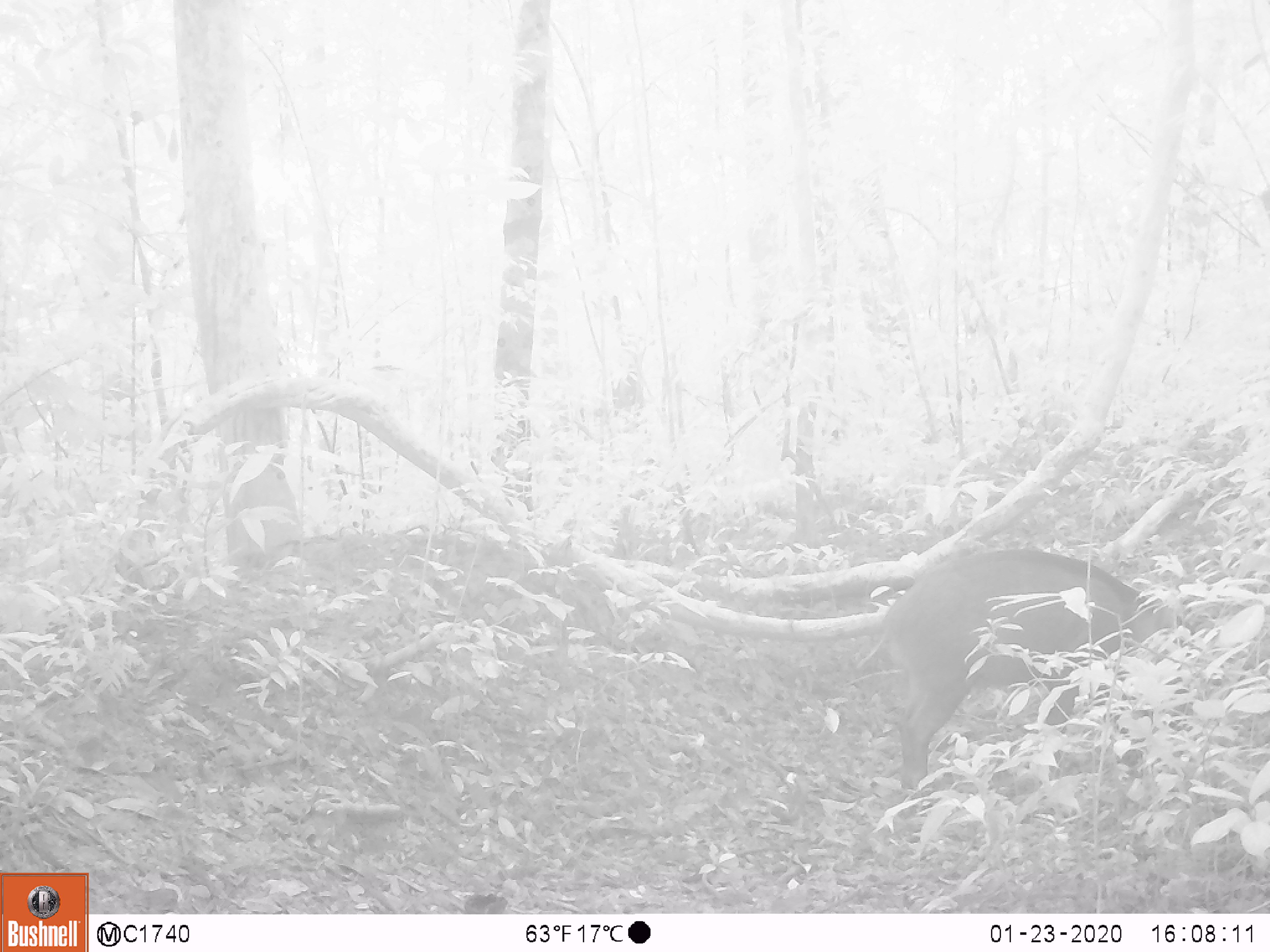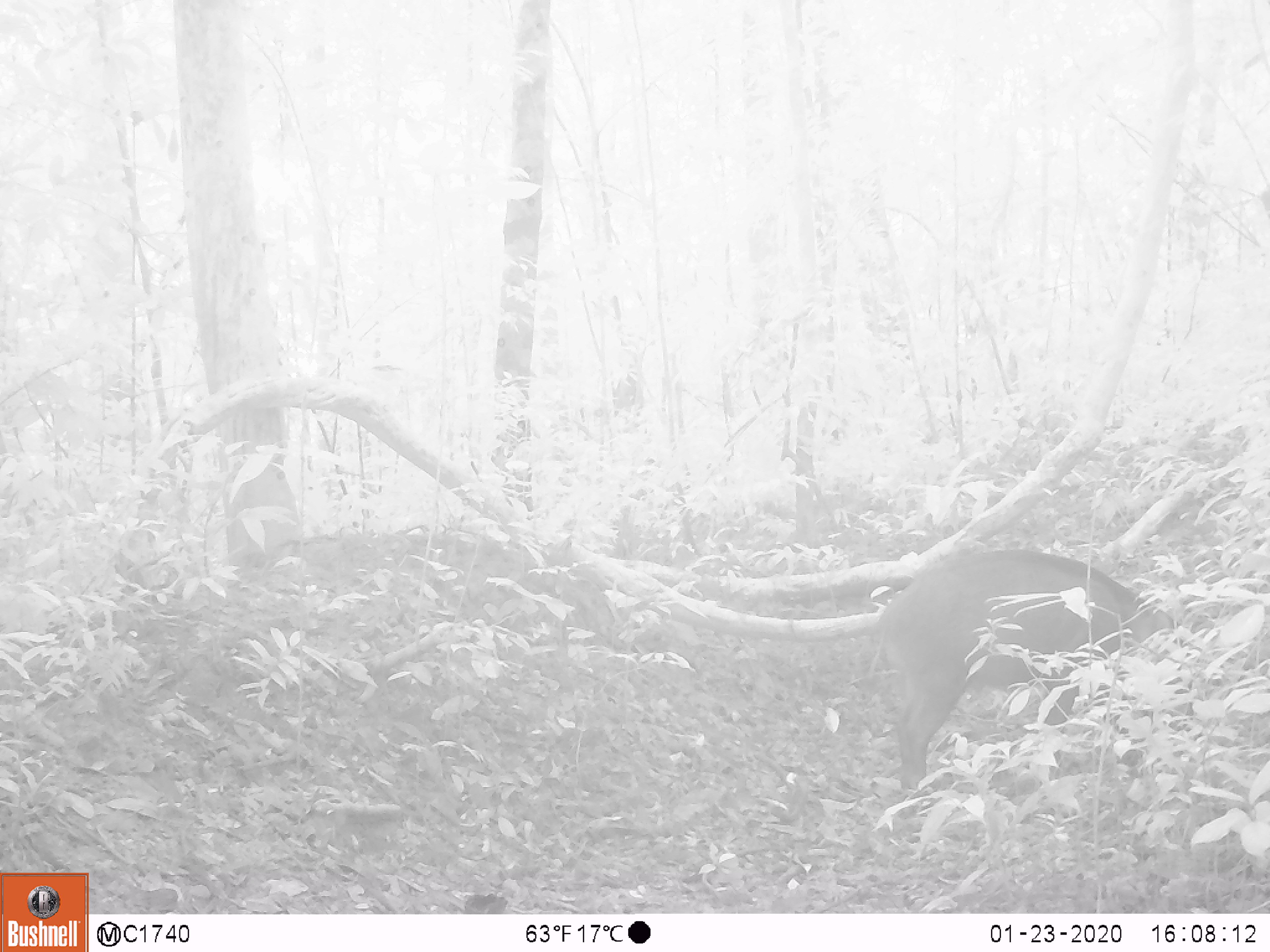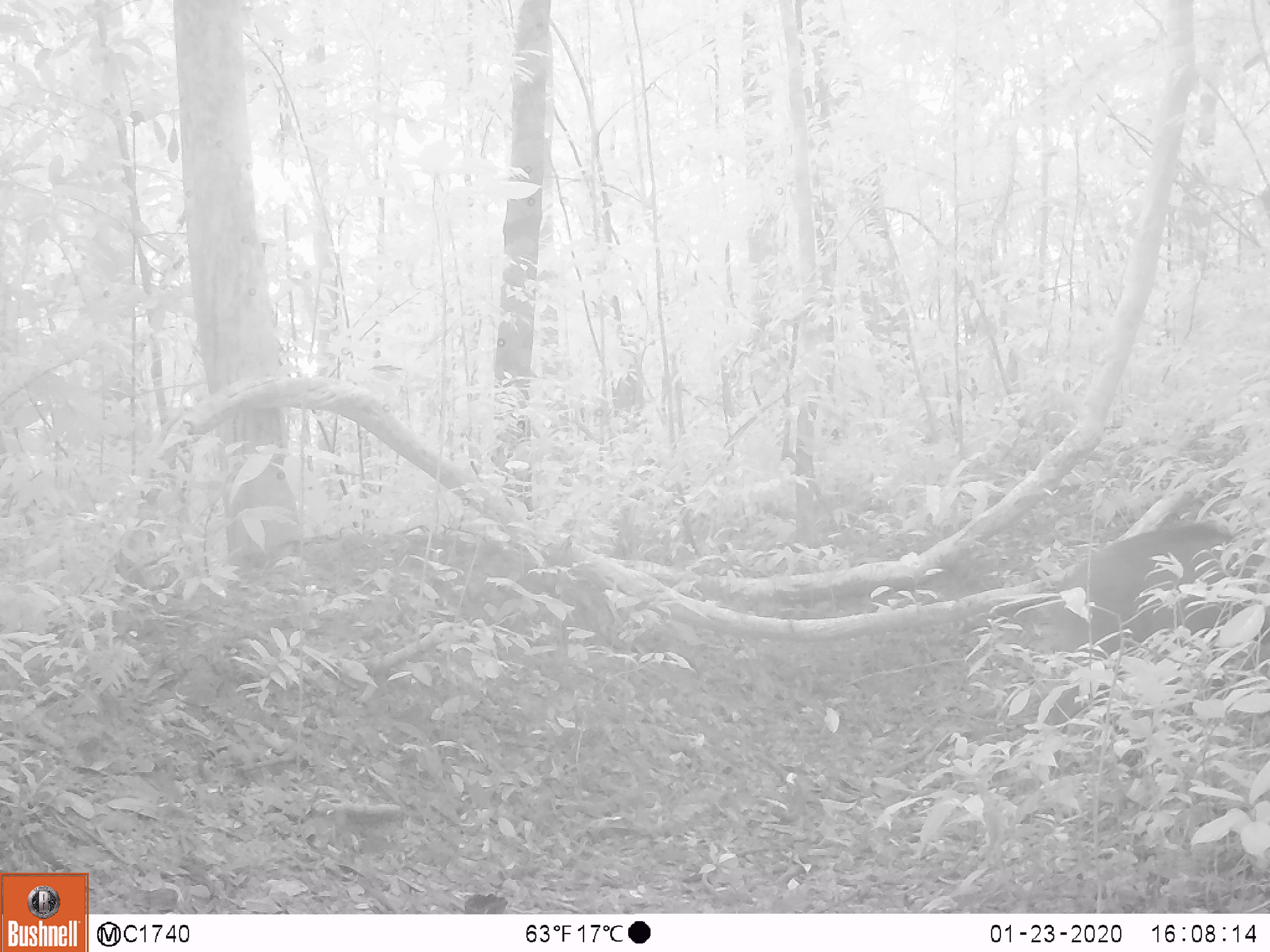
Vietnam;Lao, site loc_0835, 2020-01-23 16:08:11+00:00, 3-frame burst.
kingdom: Animalia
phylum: Chordata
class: Mammalia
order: Artiodactyla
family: Suidae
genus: Sus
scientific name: Sus scrofa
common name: eurasian wild pig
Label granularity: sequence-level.